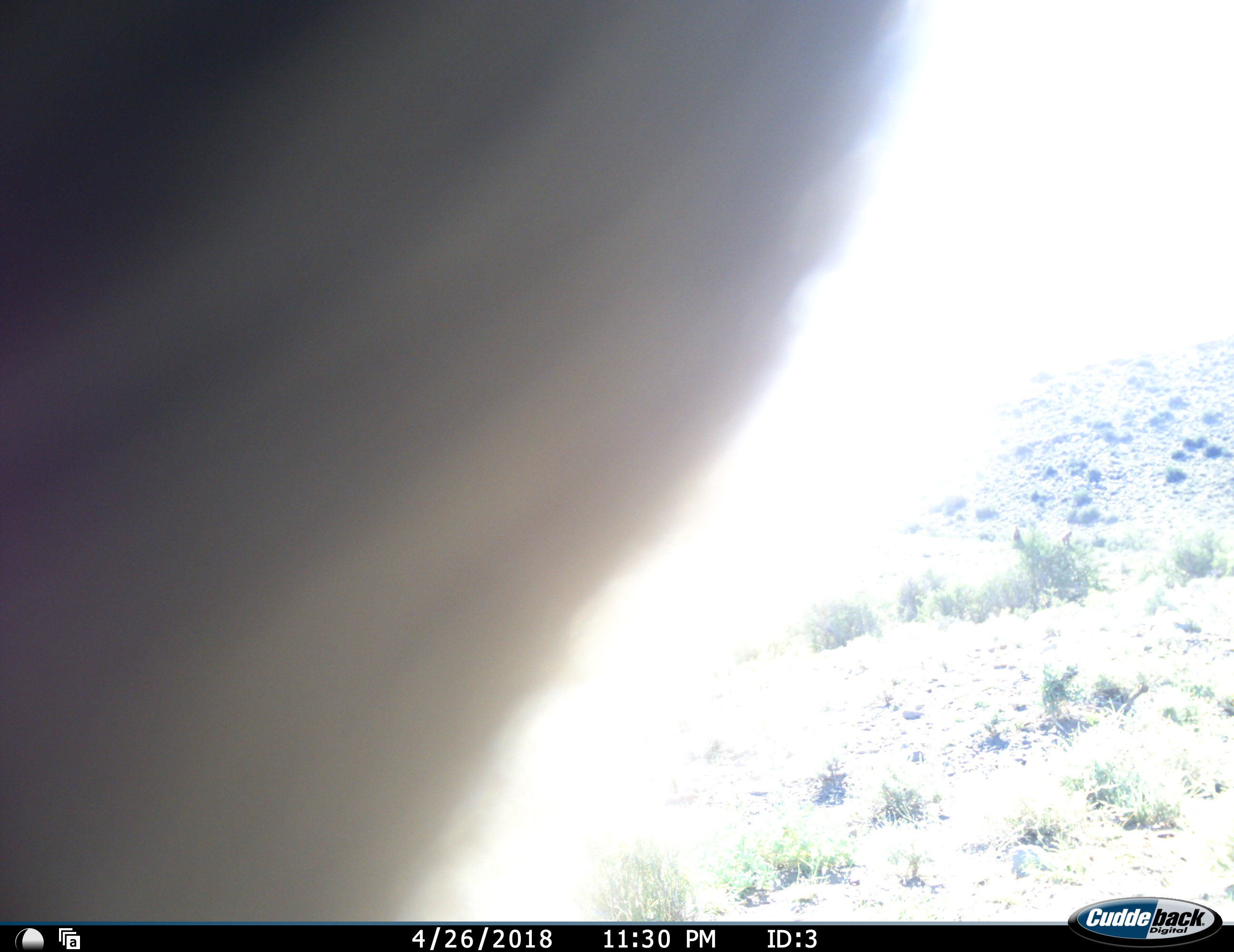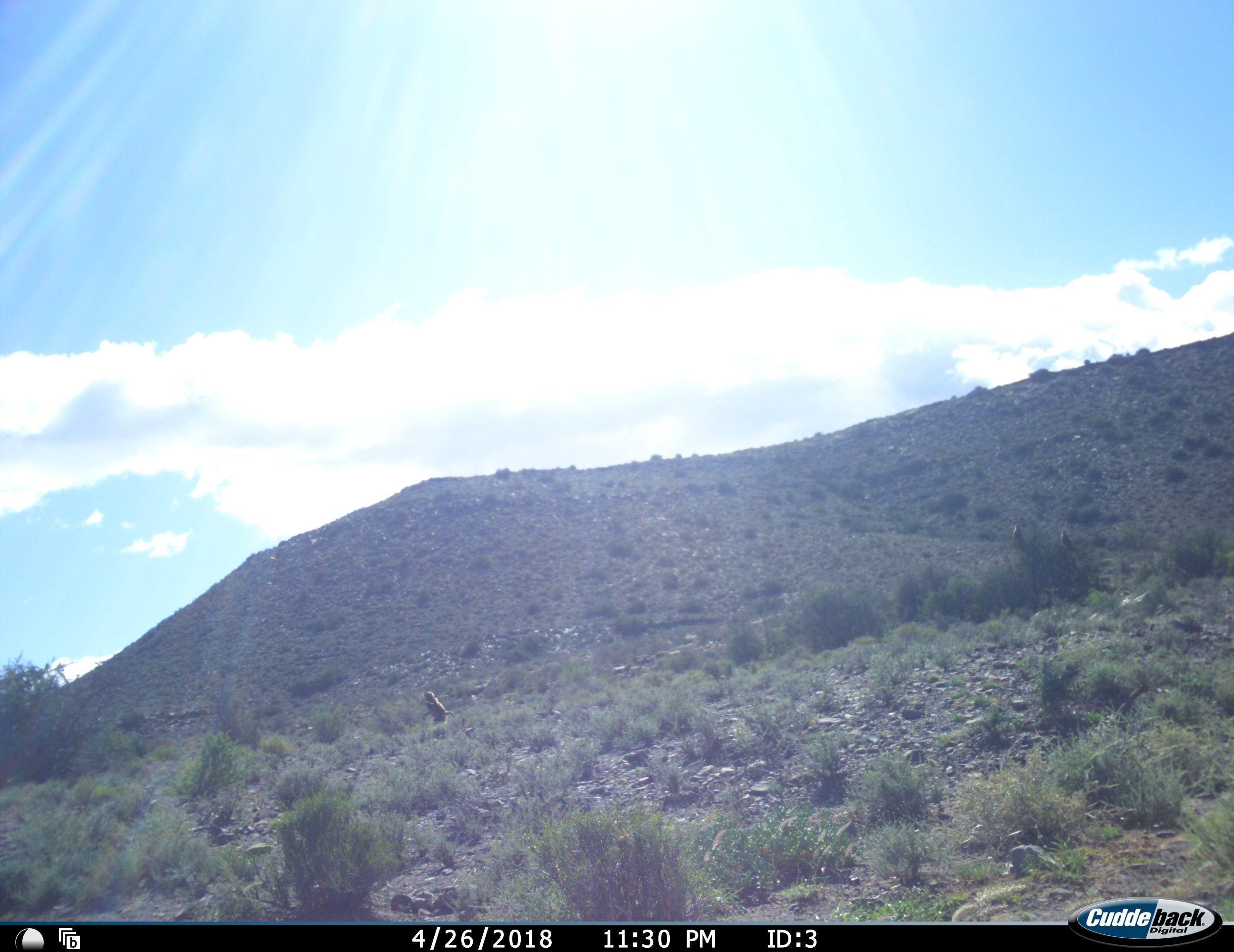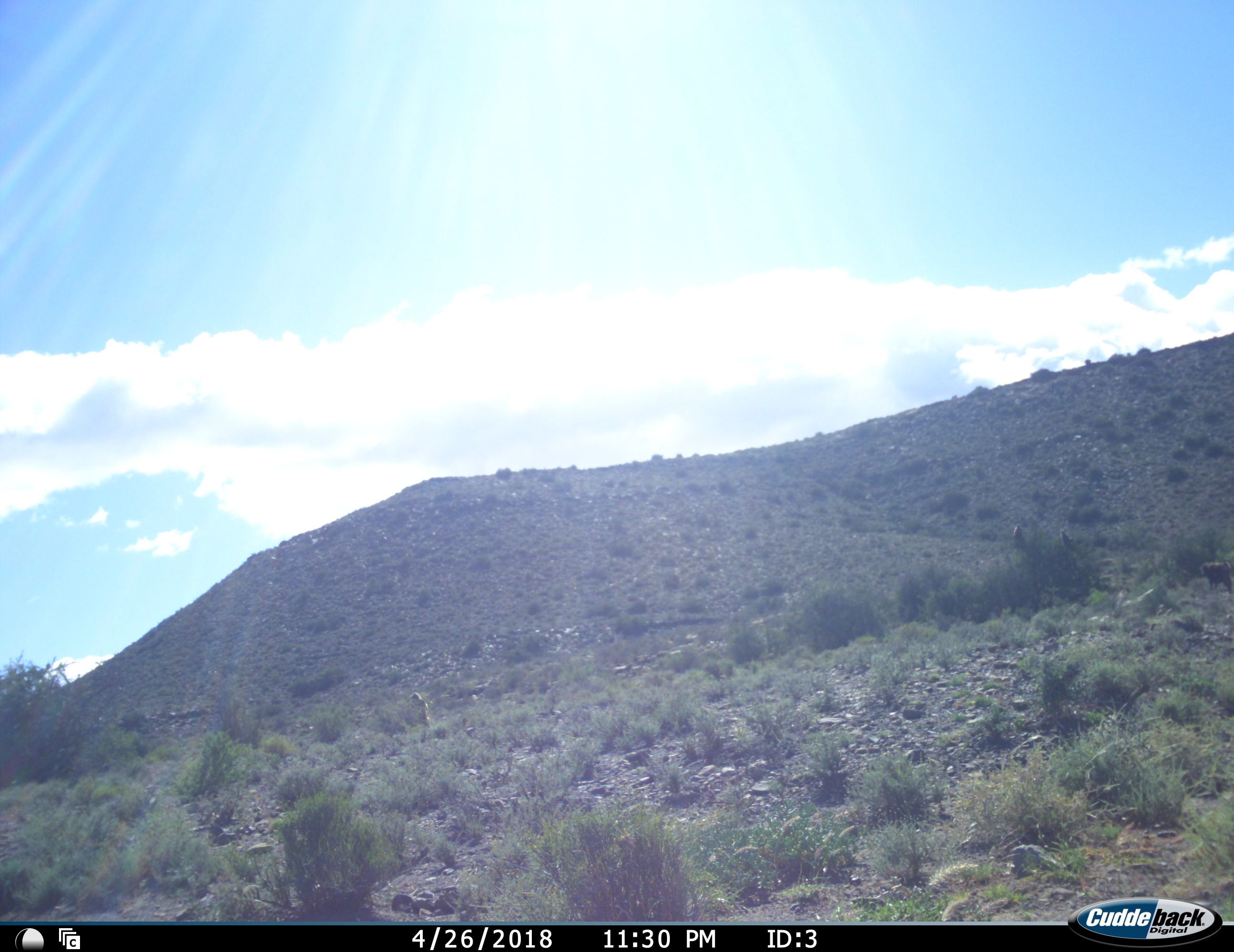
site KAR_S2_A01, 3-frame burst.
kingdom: Animalia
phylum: Chordata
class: Mammalia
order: Primates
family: Cercopithecidae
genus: Papio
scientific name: Papio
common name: baboon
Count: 2.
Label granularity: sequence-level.